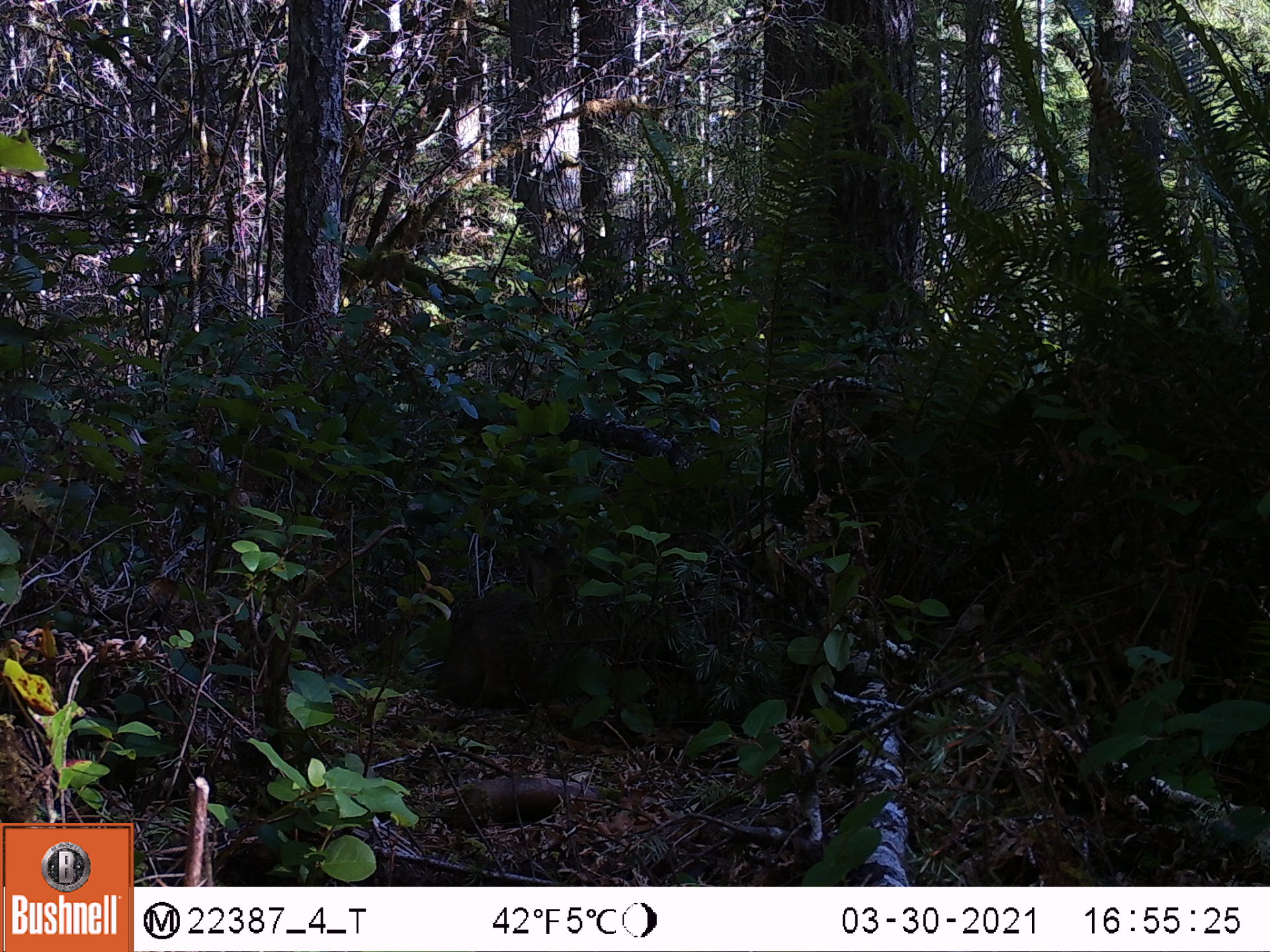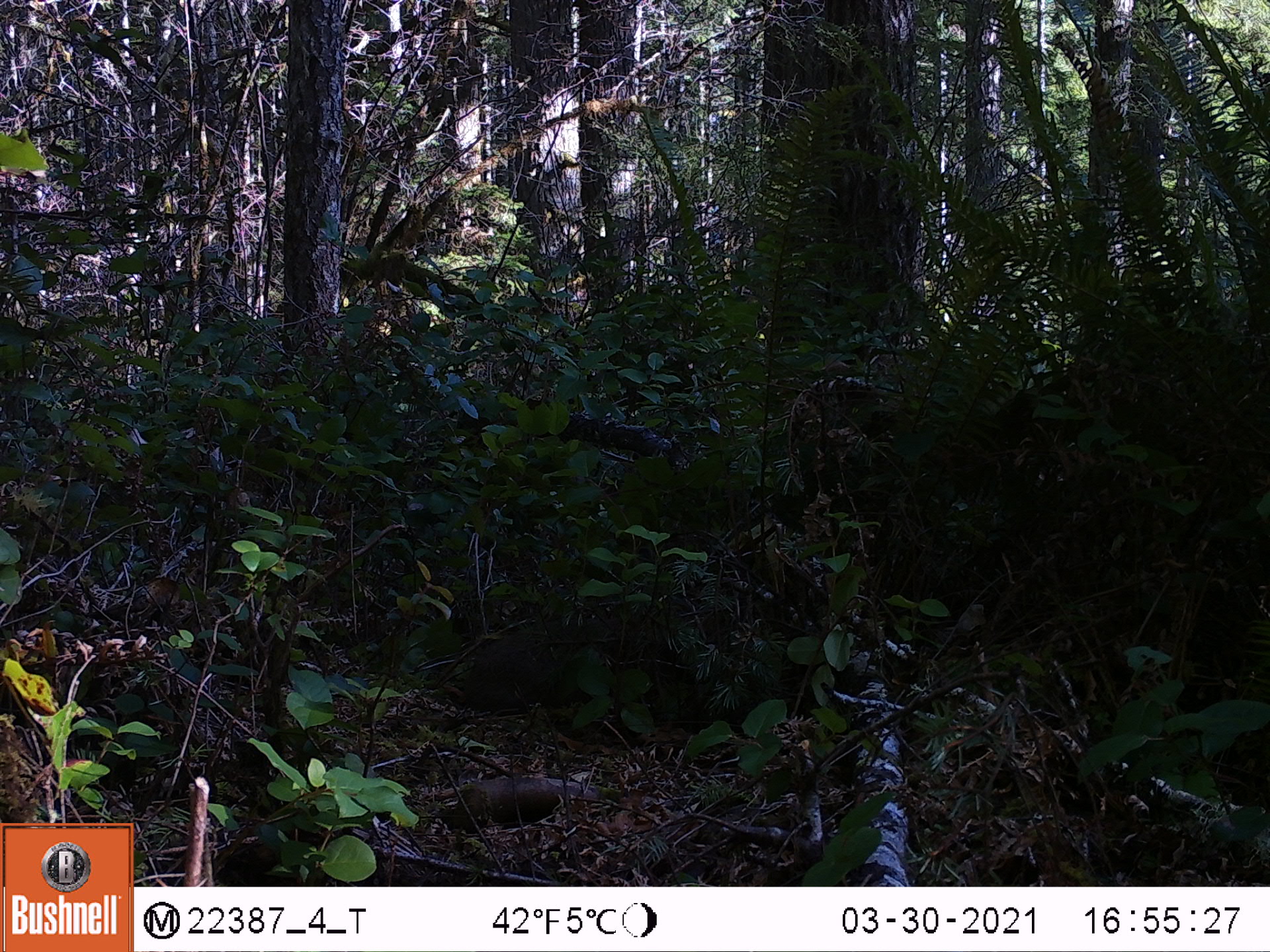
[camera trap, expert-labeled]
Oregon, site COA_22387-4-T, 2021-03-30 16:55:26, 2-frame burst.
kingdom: Animalia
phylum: Chordata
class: Mammalia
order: Lagomorpha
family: Leporidae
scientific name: Leporidae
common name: hares and rabbits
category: leporidae family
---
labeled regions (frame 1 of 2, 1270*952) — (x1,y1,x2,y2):
leporidae family: (431,543,622,709)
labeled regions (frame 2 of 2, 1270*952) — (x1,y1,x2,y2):
leporidae family: (458,605,638,713)